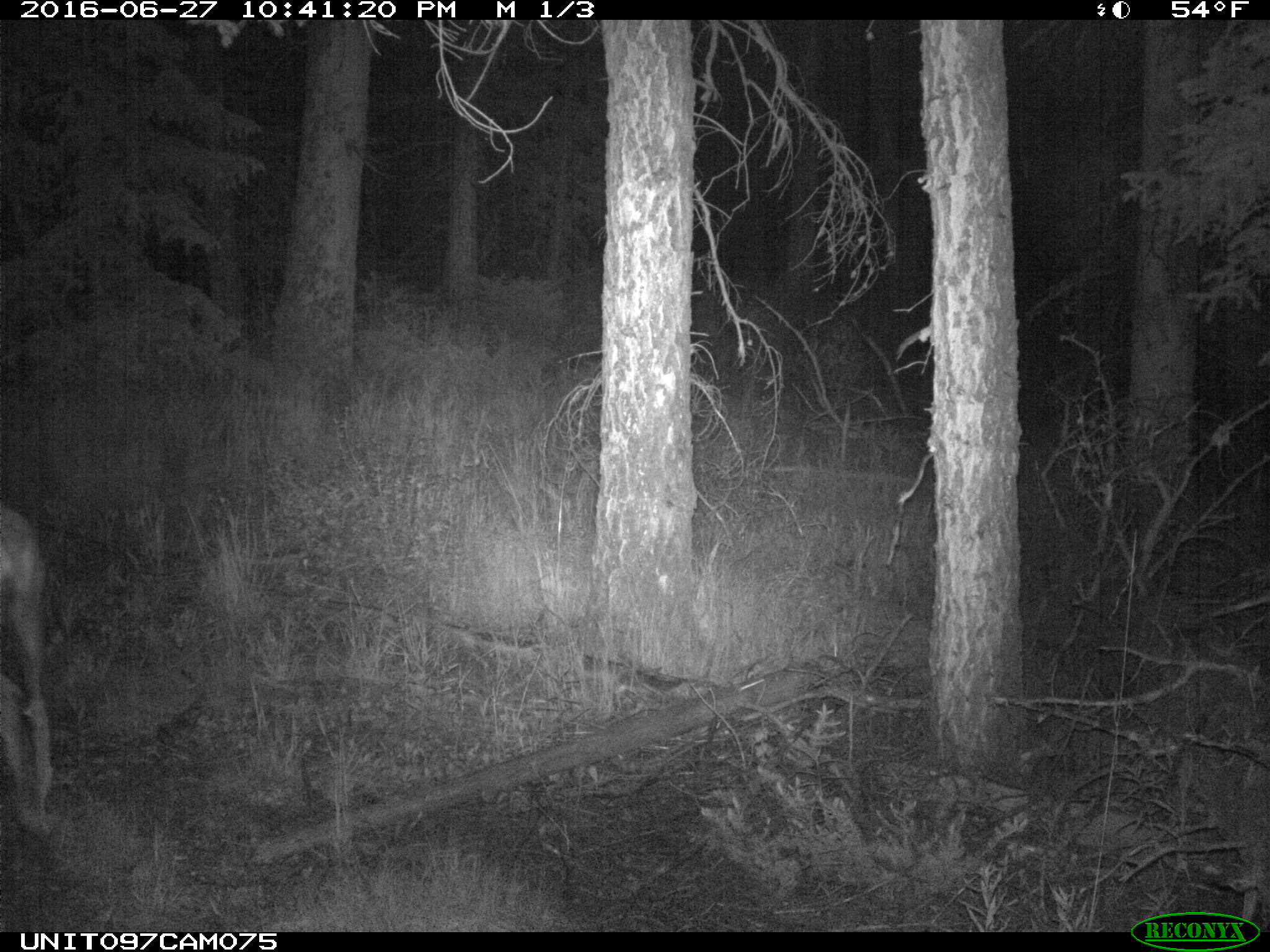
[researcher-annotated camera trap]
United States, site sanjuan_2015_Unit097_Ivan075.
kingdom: Animalia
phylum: Chordata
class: Mammalia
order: Artiodactyla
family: Cervidae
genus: Odocoileus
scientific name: Odocoileus hemionus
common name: mule deer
Odocoileus hemionus (mule deer).